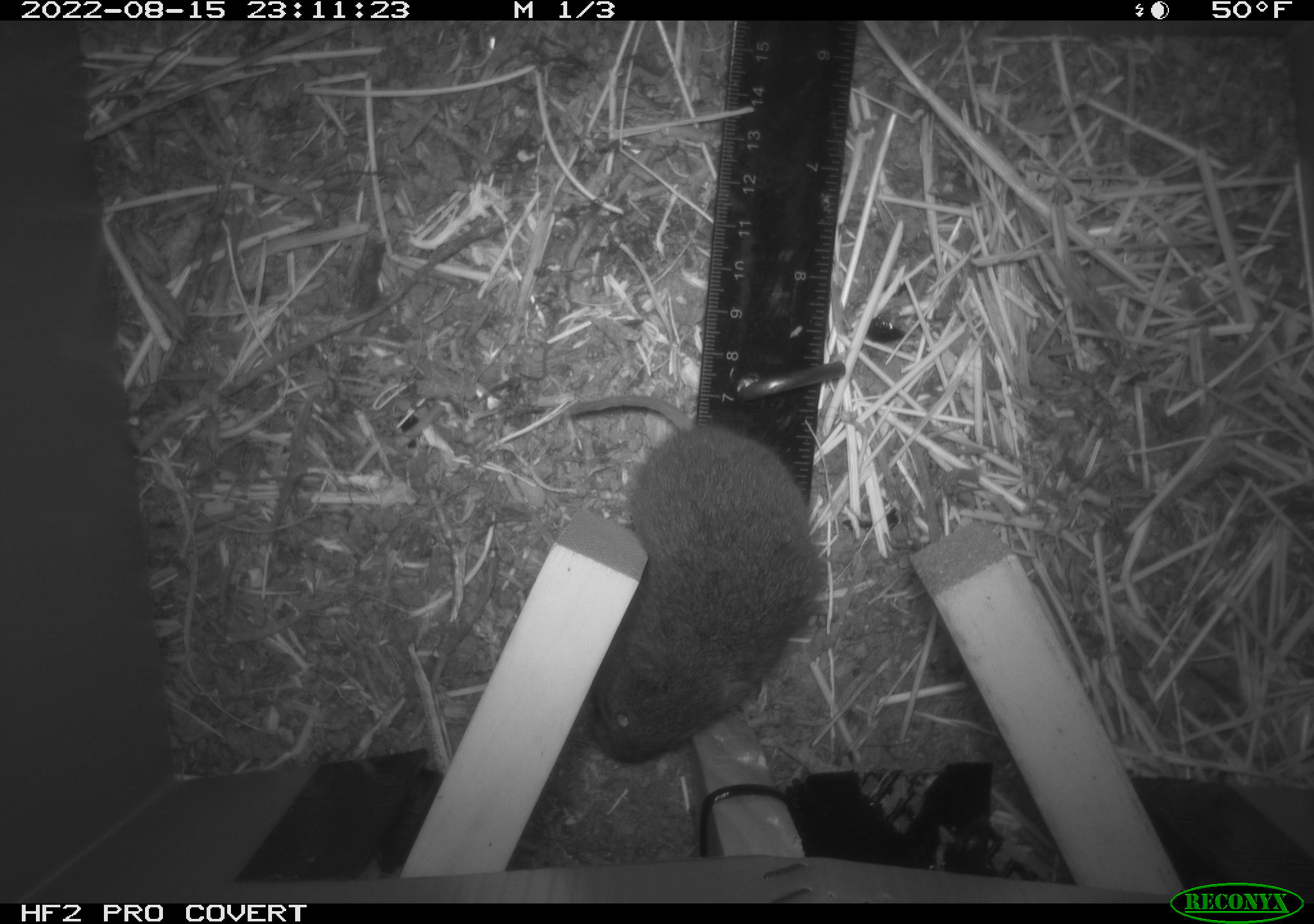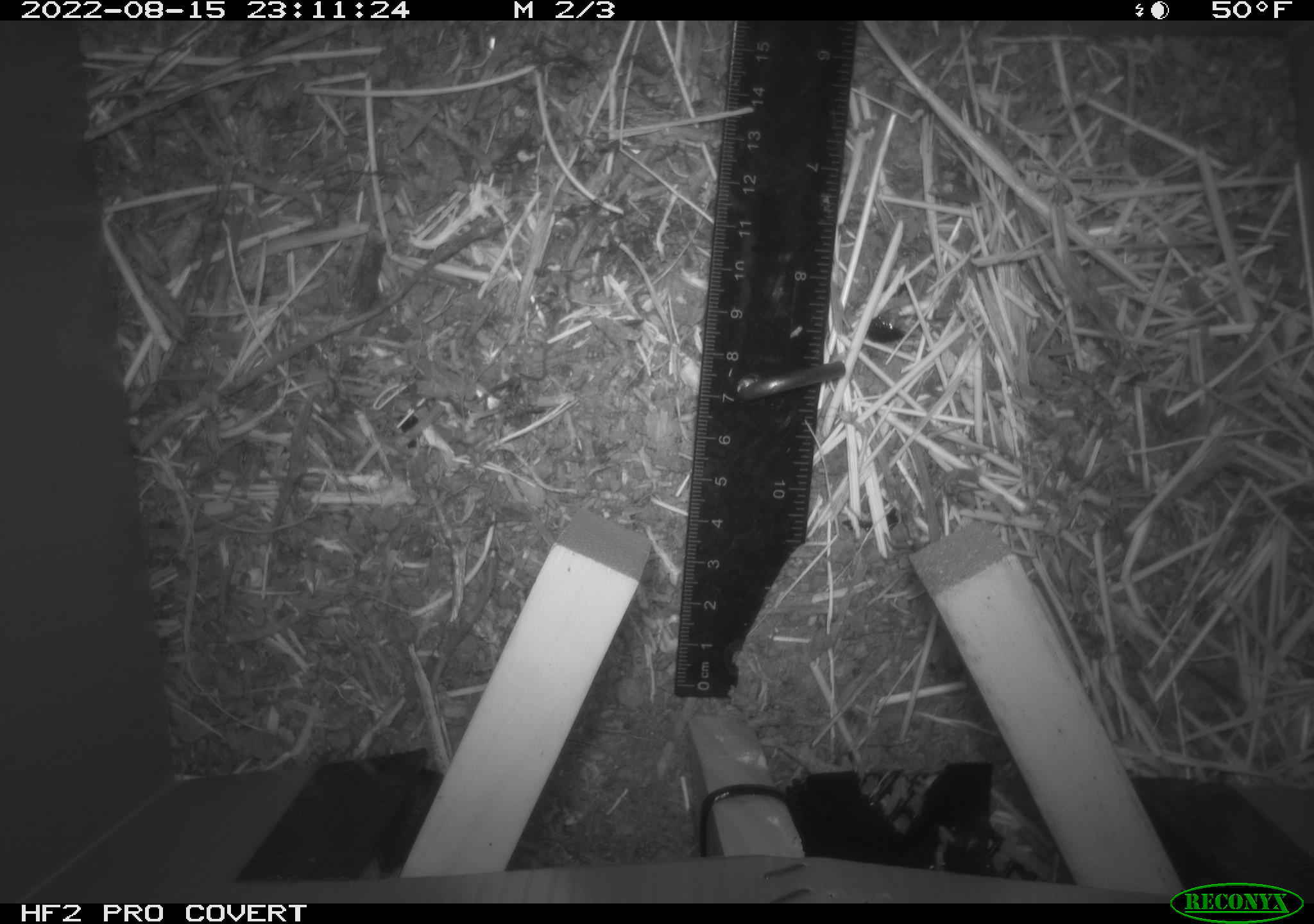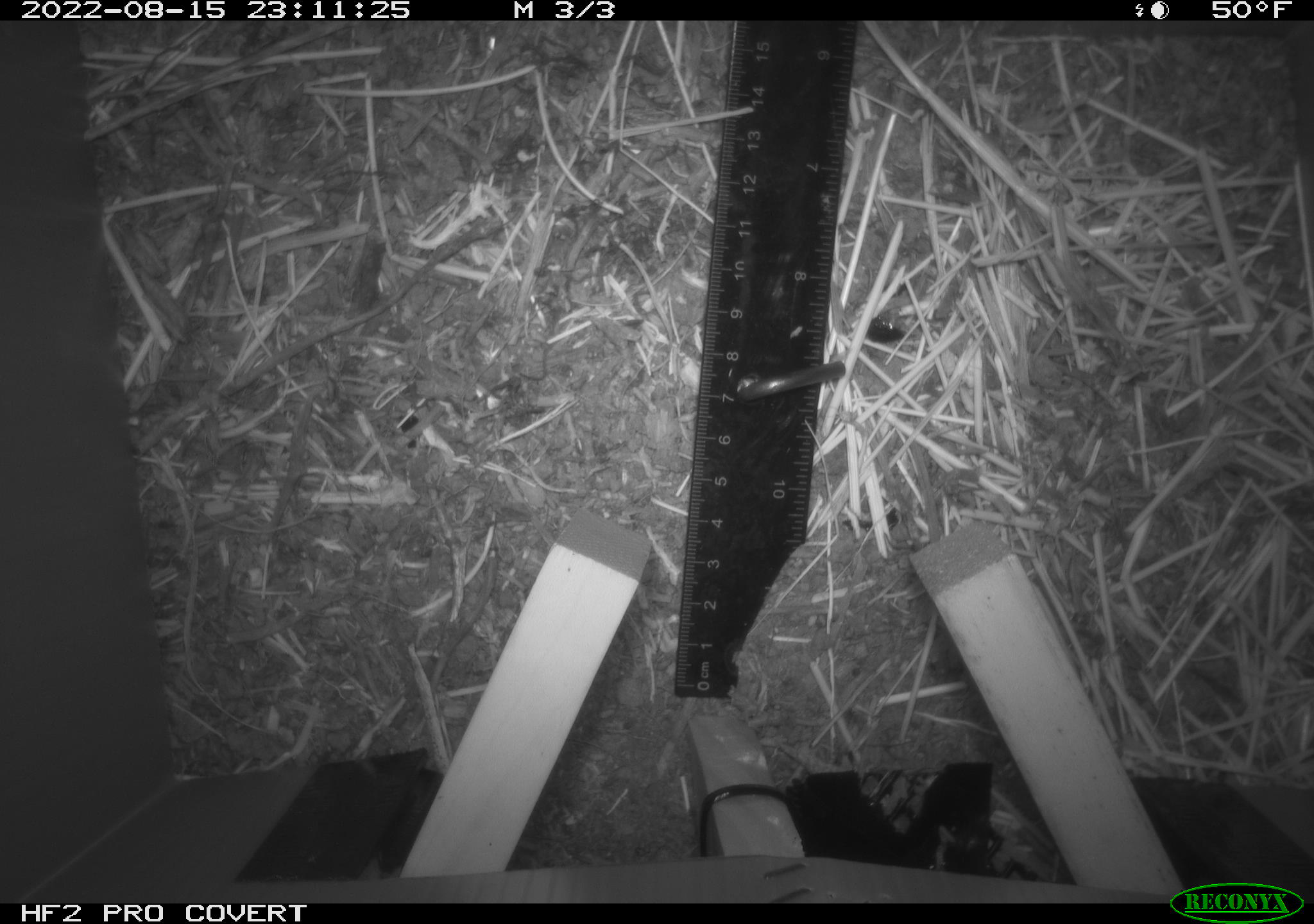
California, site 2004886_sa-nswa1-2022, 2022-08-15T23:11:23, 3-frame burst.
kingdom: Animalia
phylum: Chordata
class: Mammalia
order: Rodentia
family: Cricetidae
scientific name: Cricetidae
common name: hamsters, voles, lemmings, and allies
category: cricetidae family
Cricetidae family (hamsters, voles, lemmings, and allies) (Cricetidae).